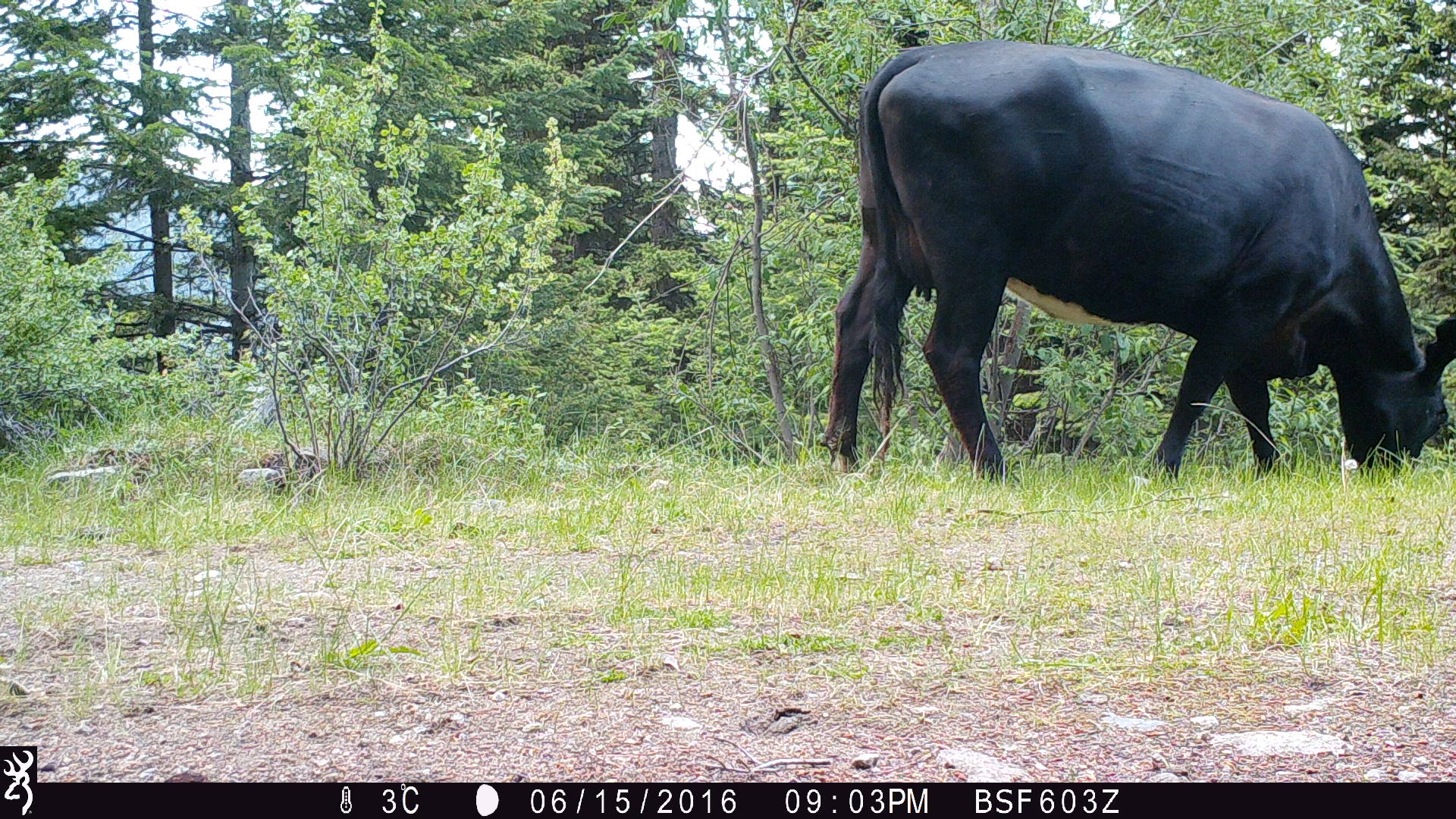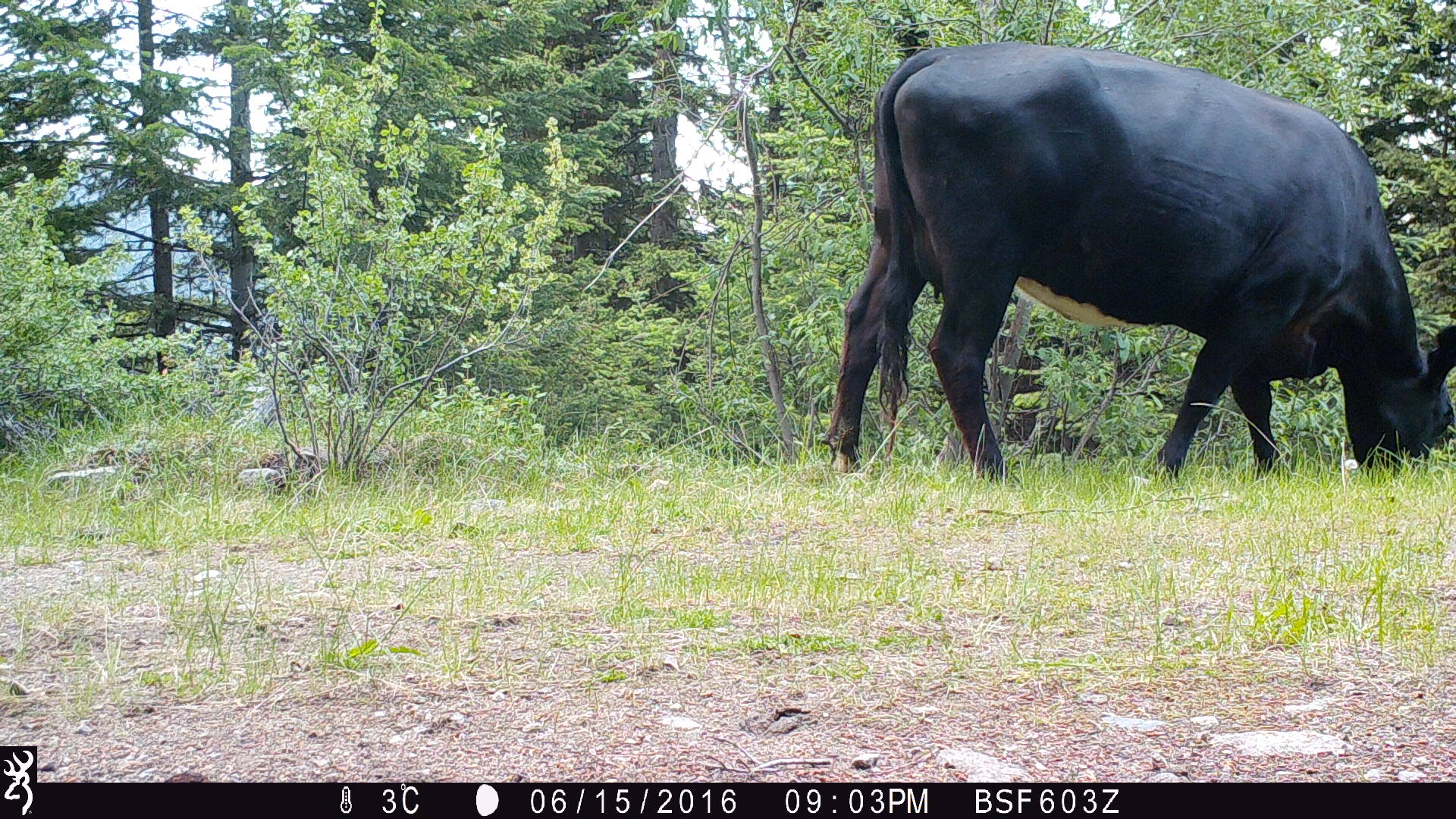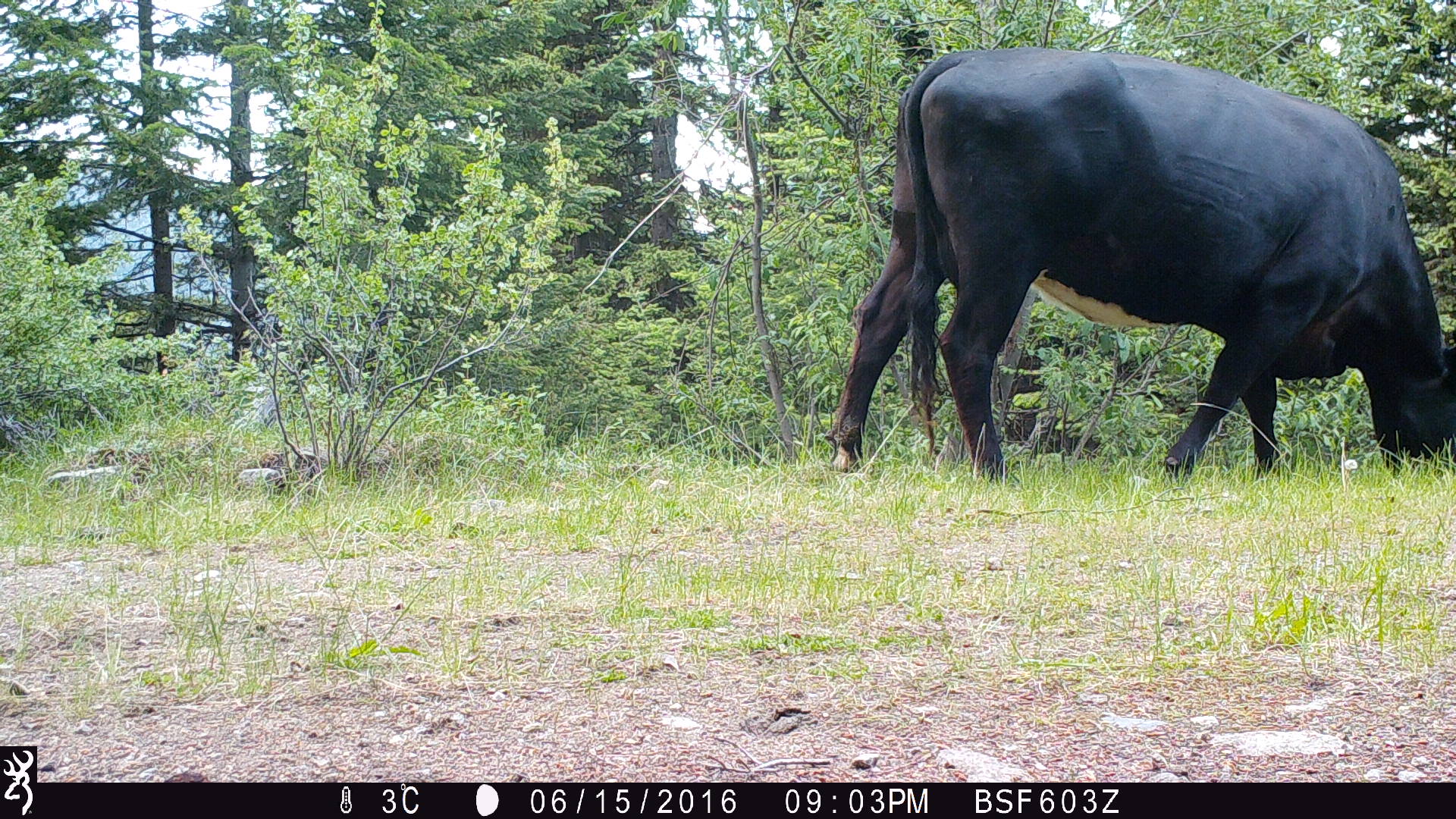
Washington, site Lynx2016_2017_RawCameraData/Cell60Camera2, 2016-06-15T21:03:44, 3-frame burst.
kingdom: Animalia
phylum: Chordata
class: Mammalia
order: Artiodactyla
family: Bovidae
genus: Bos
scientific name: Bos taurus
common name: domestic cattle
Domestic cattle (Bos taurus). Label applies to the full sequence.